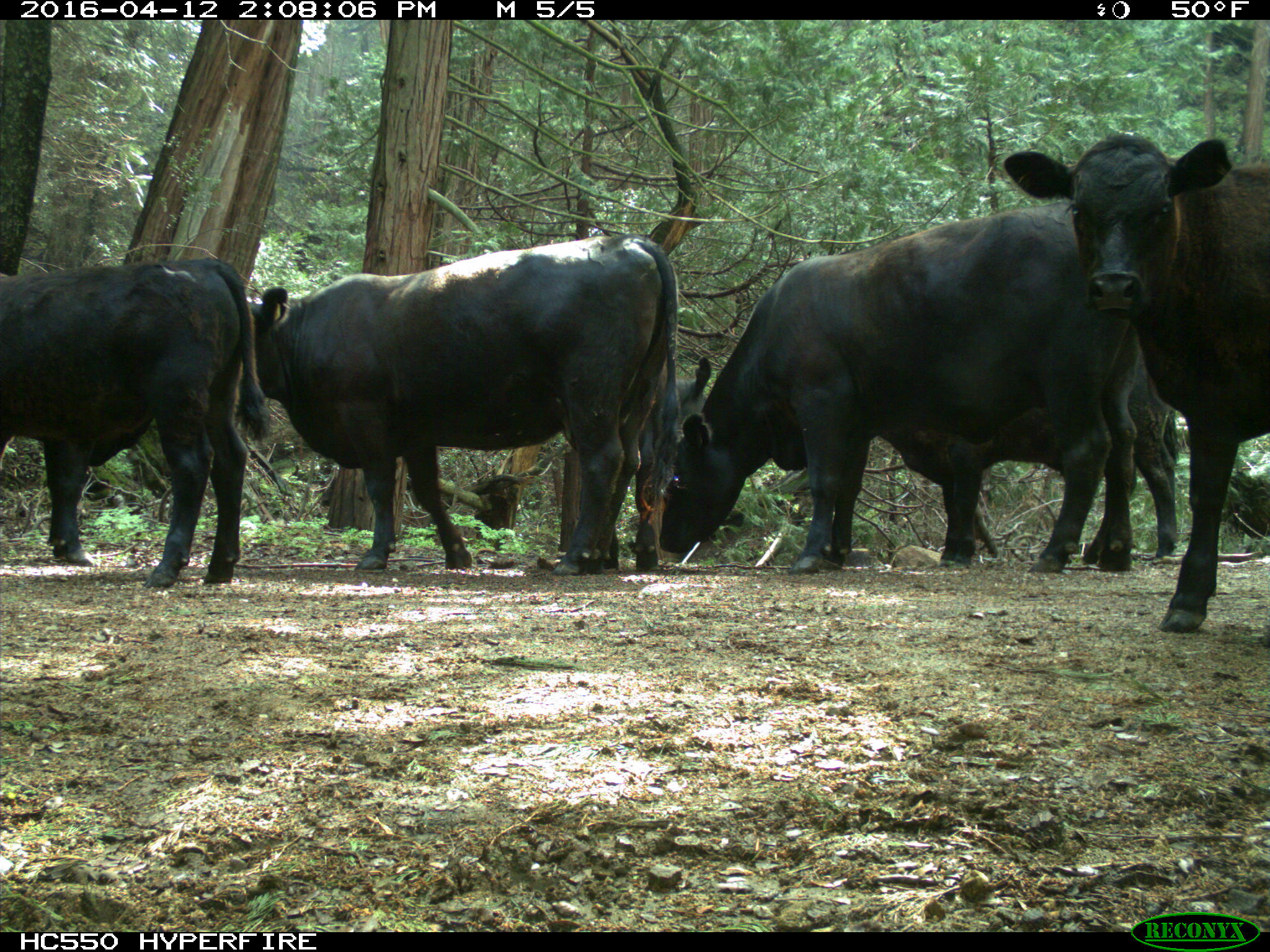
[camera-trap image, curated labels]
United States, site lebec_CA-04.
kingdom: Animalia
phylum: Chordata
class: Mammalia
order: Artiodactyla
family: Bovidae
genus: Bos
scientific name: Bos taurus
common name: domestic cow